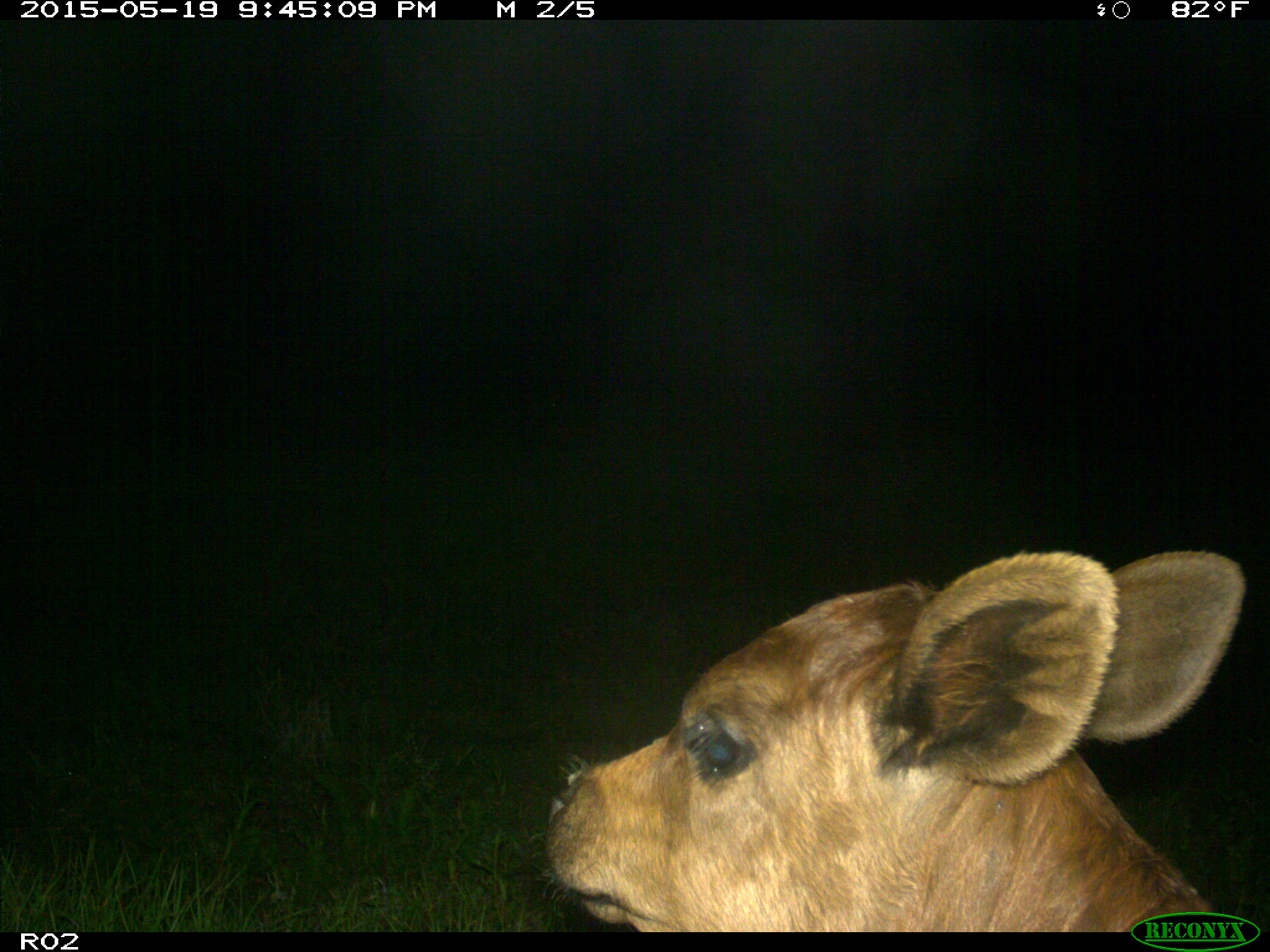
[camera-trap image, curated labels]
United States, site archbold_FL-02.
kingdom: Animalia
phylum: Chordata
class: Mammalia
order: Artiodactyla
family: Bovidae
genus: Bos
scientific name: Bos taurus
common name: domestic cow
Bos taurus (domestic cow).